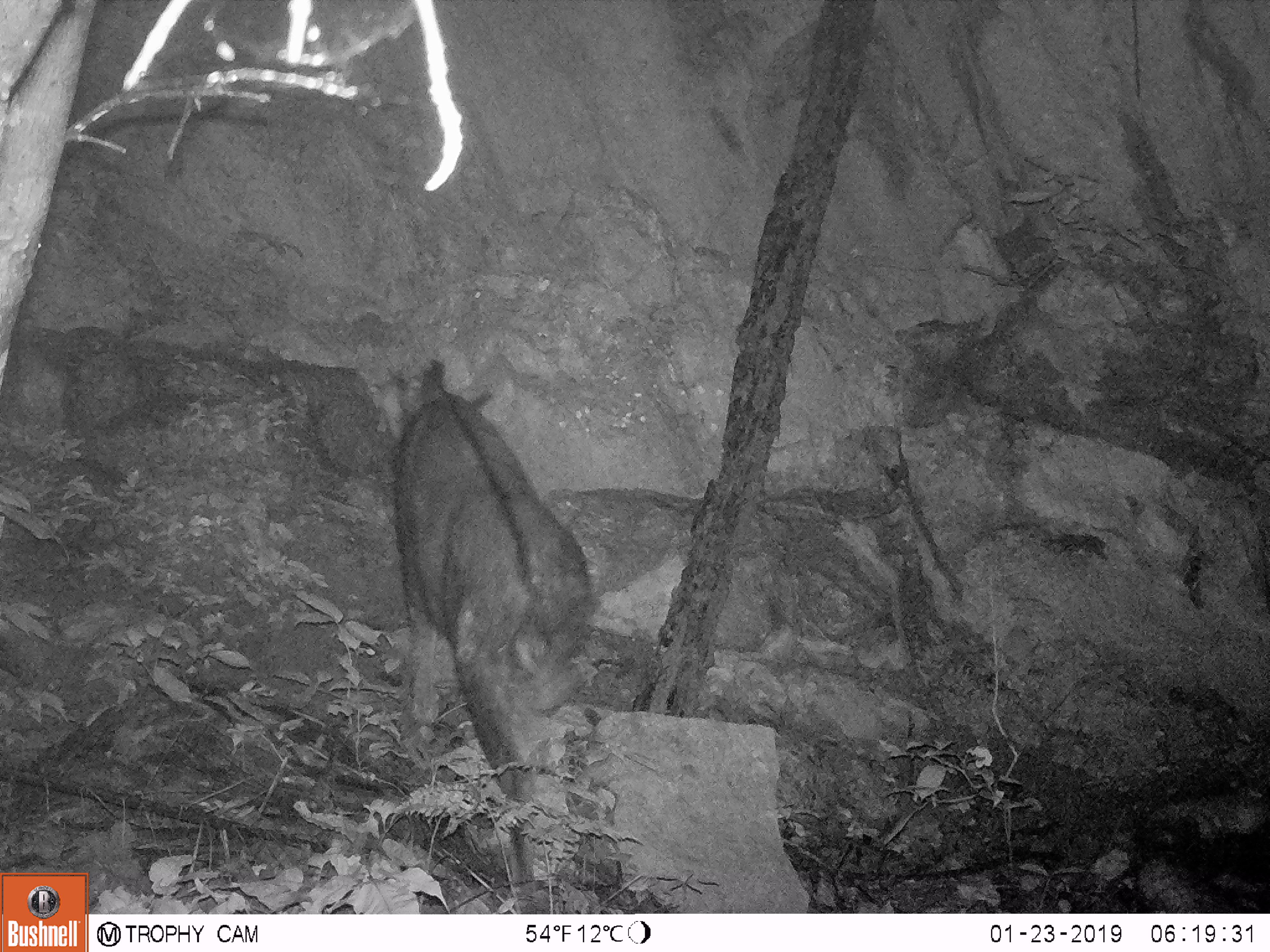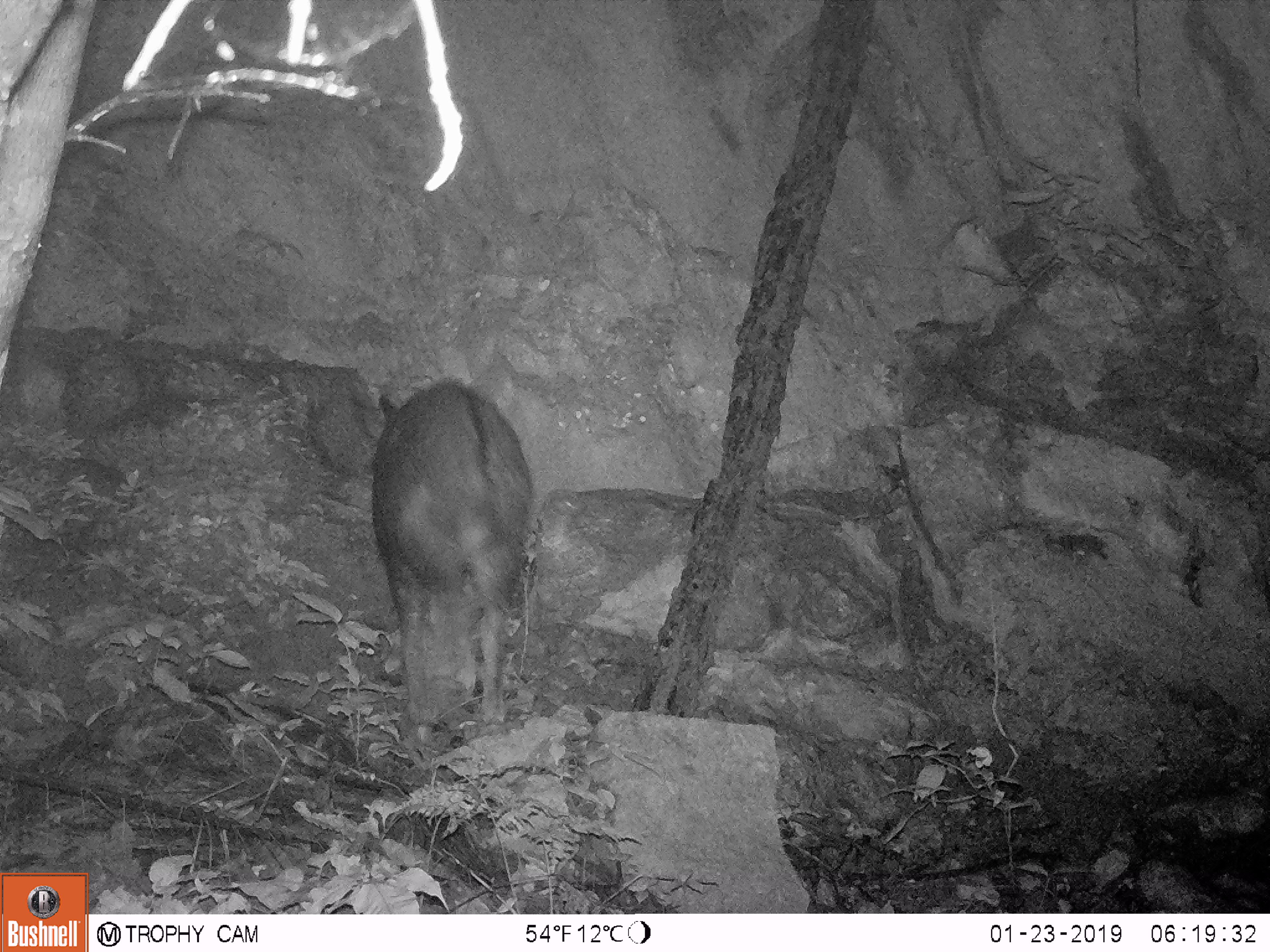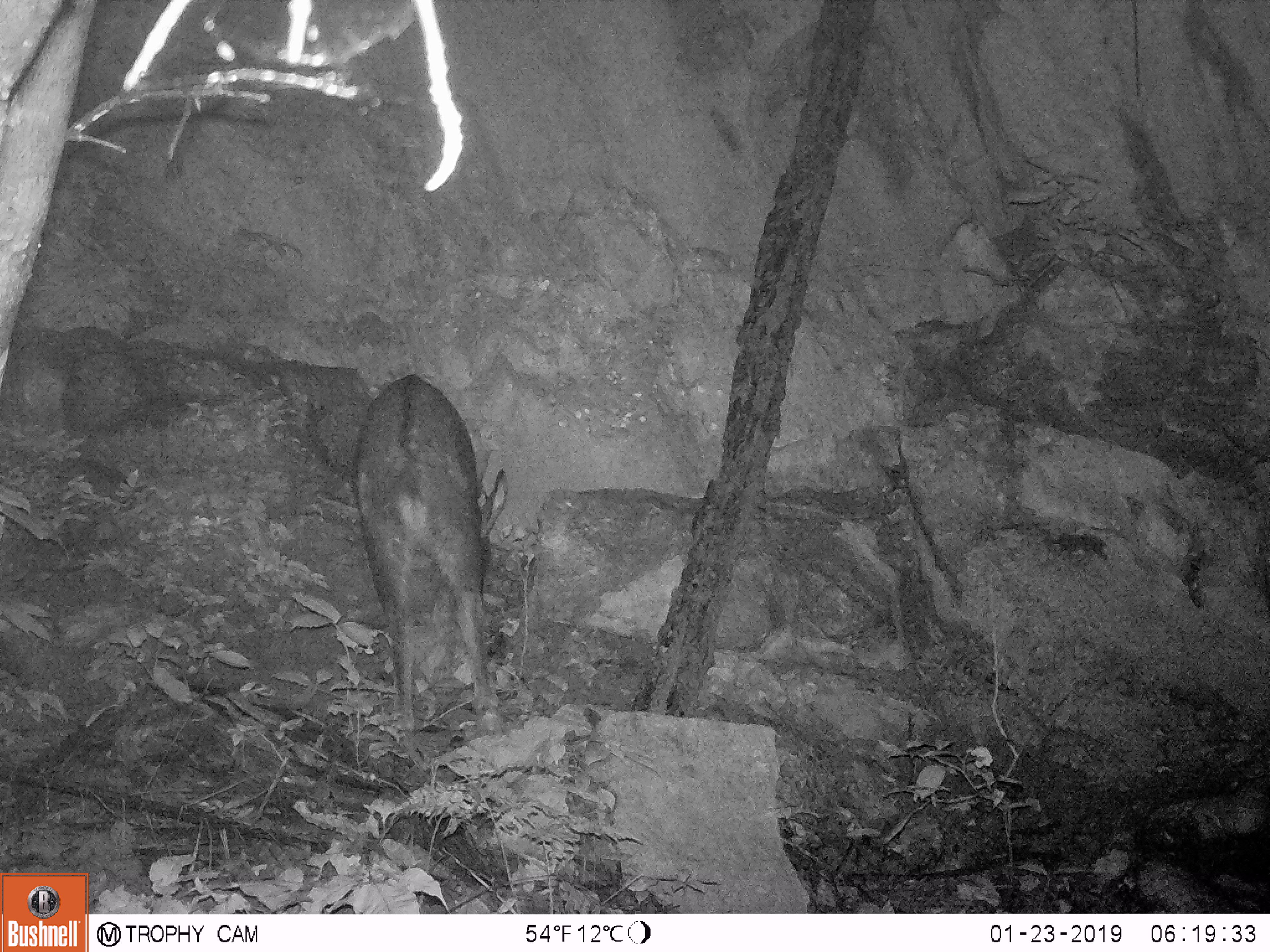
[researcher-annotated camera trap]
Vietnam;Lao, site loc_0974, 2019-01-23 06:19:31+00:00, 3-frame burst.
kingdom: Animalia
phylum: Chordata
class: Mammalia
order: Artiodactyla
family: Bovidae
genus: Capricornis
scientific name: Capricornis sumatraensis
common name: chinese serow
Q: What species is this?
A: Chinese serow (Capricornis sumatraensis).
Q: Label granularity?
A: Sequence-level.